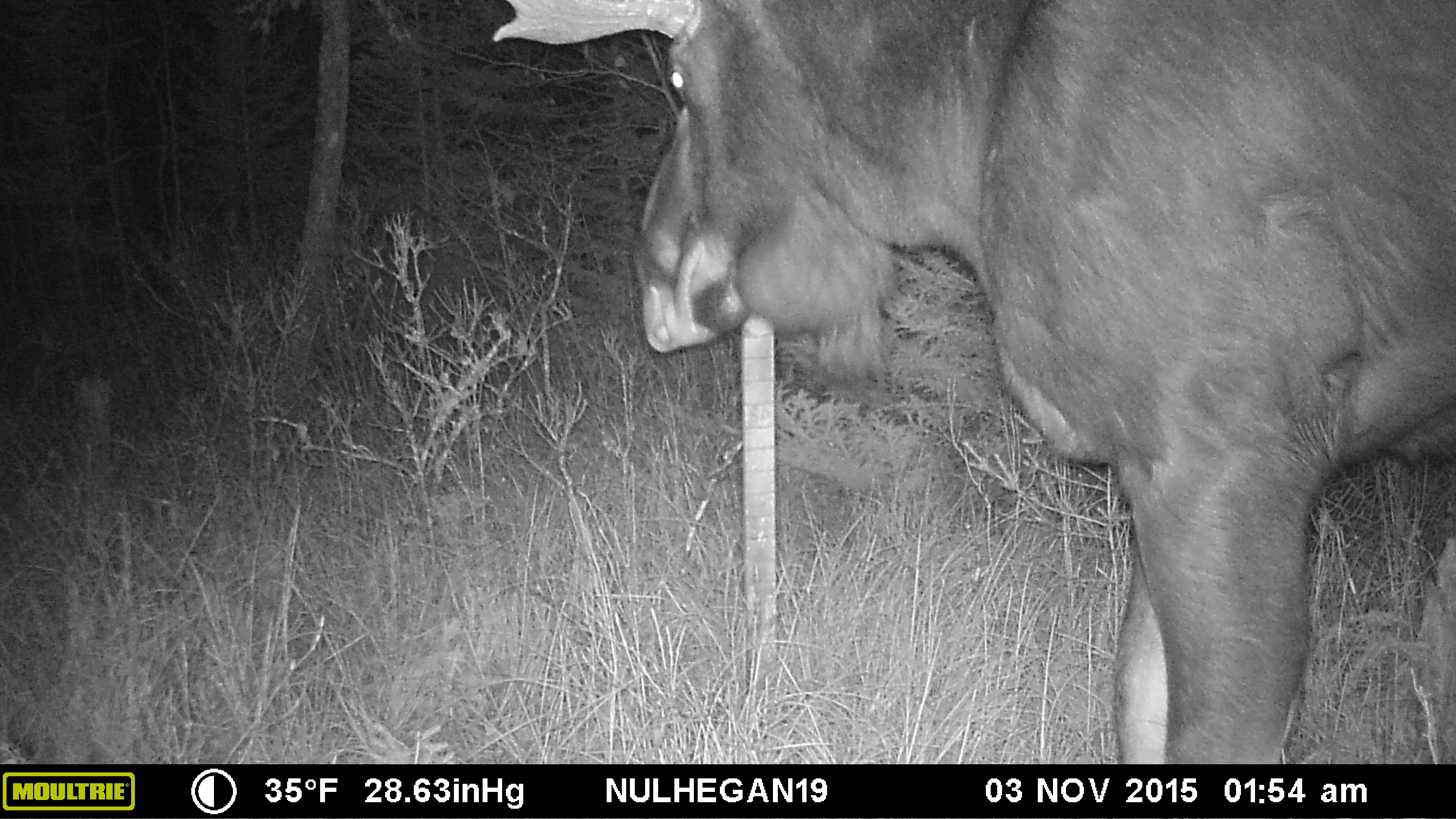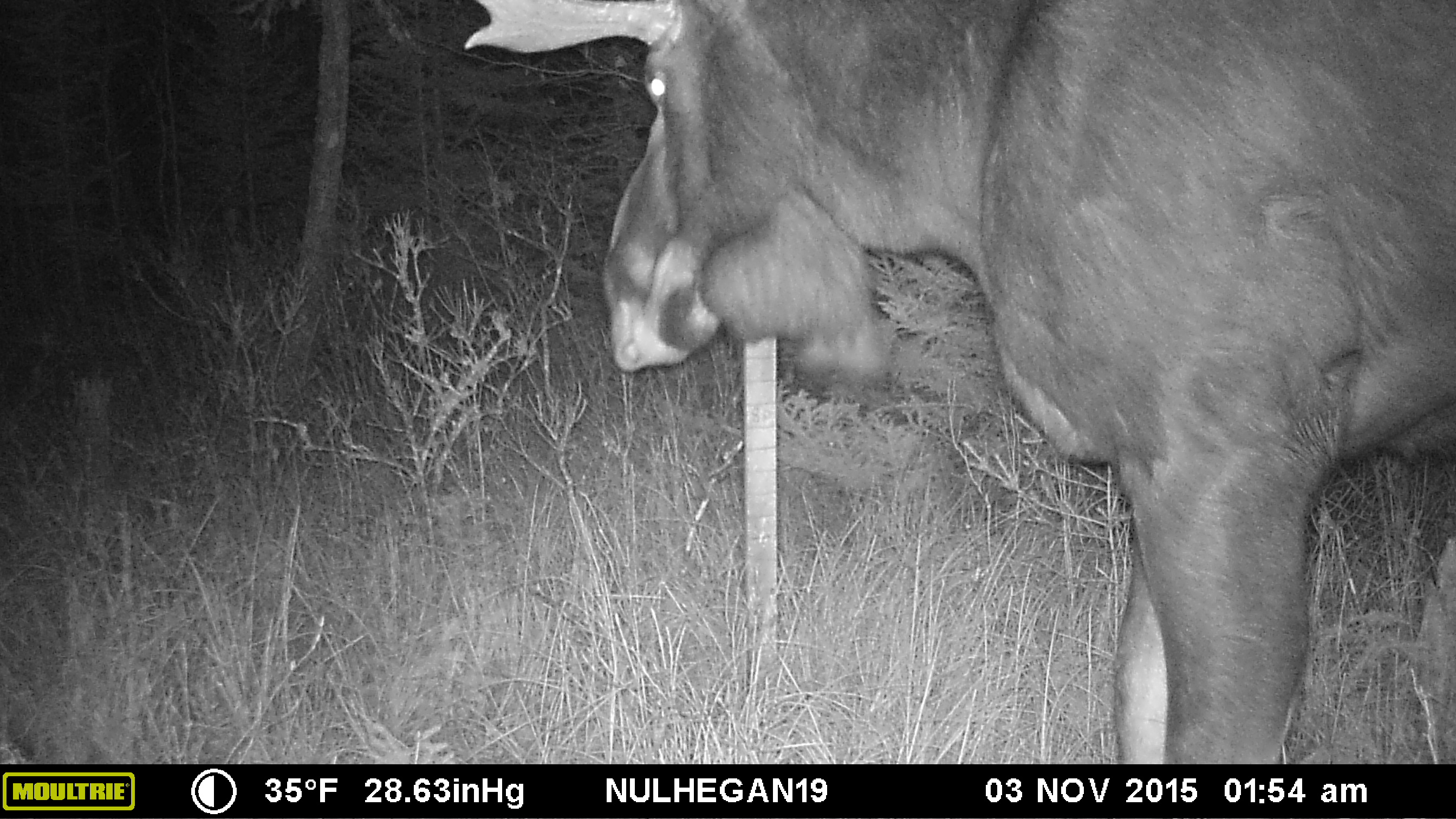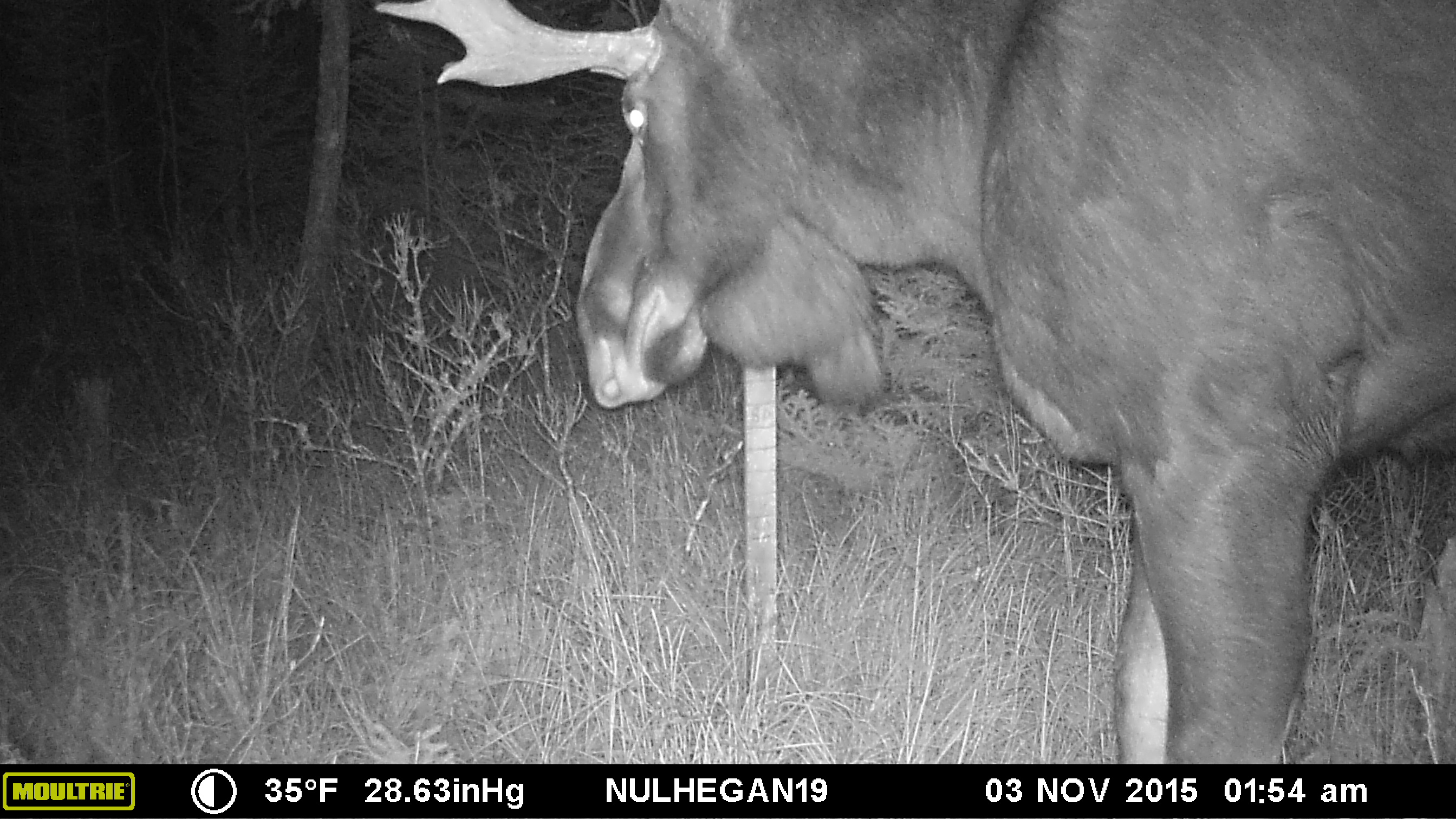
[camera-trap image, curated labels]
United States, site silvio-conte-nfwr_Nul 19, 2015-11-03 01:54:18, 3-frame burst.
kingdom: Animalia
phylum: Chordata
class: Mammalia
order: Artiodactyla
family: Cervidae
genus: Alces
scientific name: Alces alces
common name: moose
Moose (Alces alces).